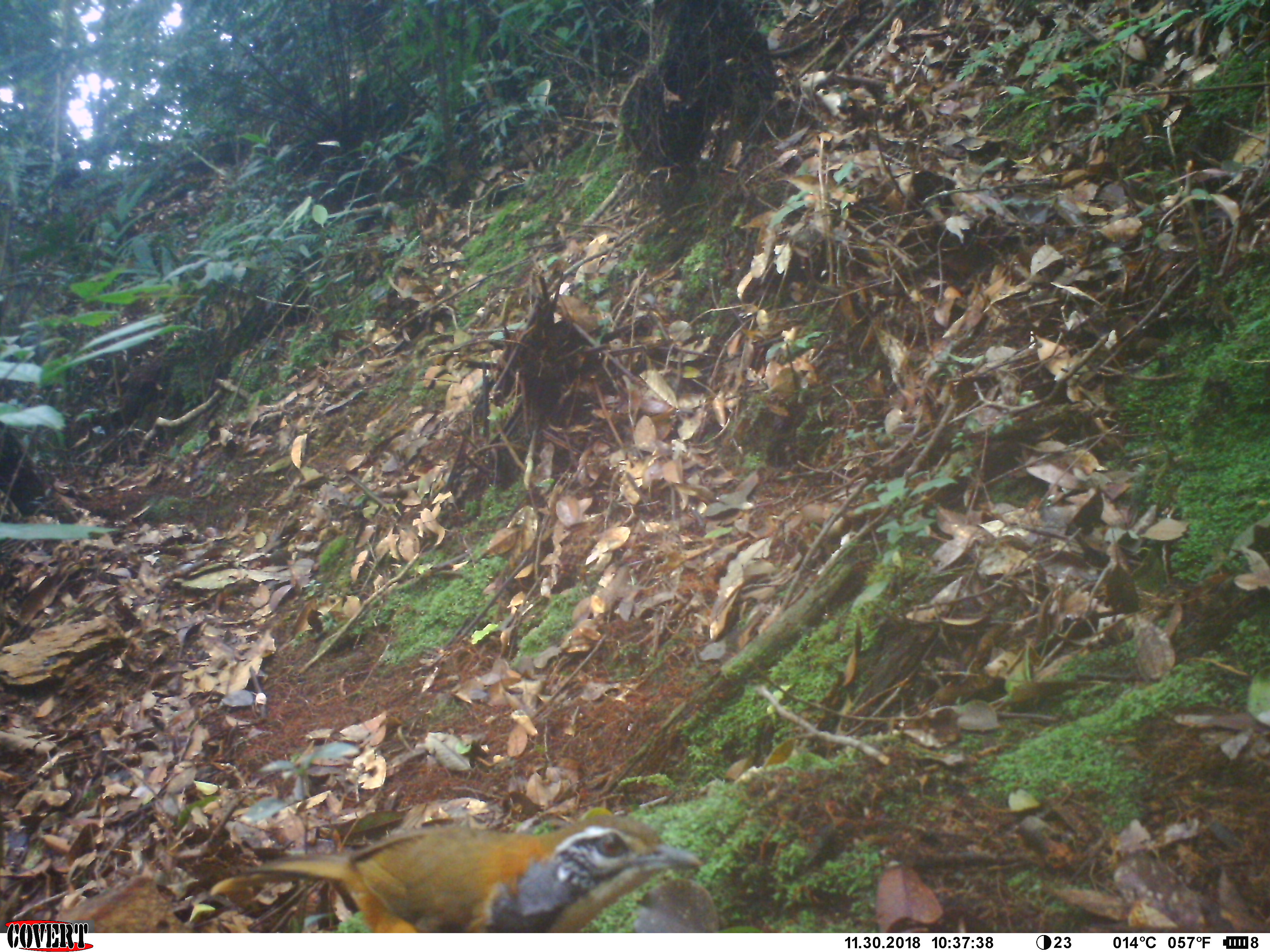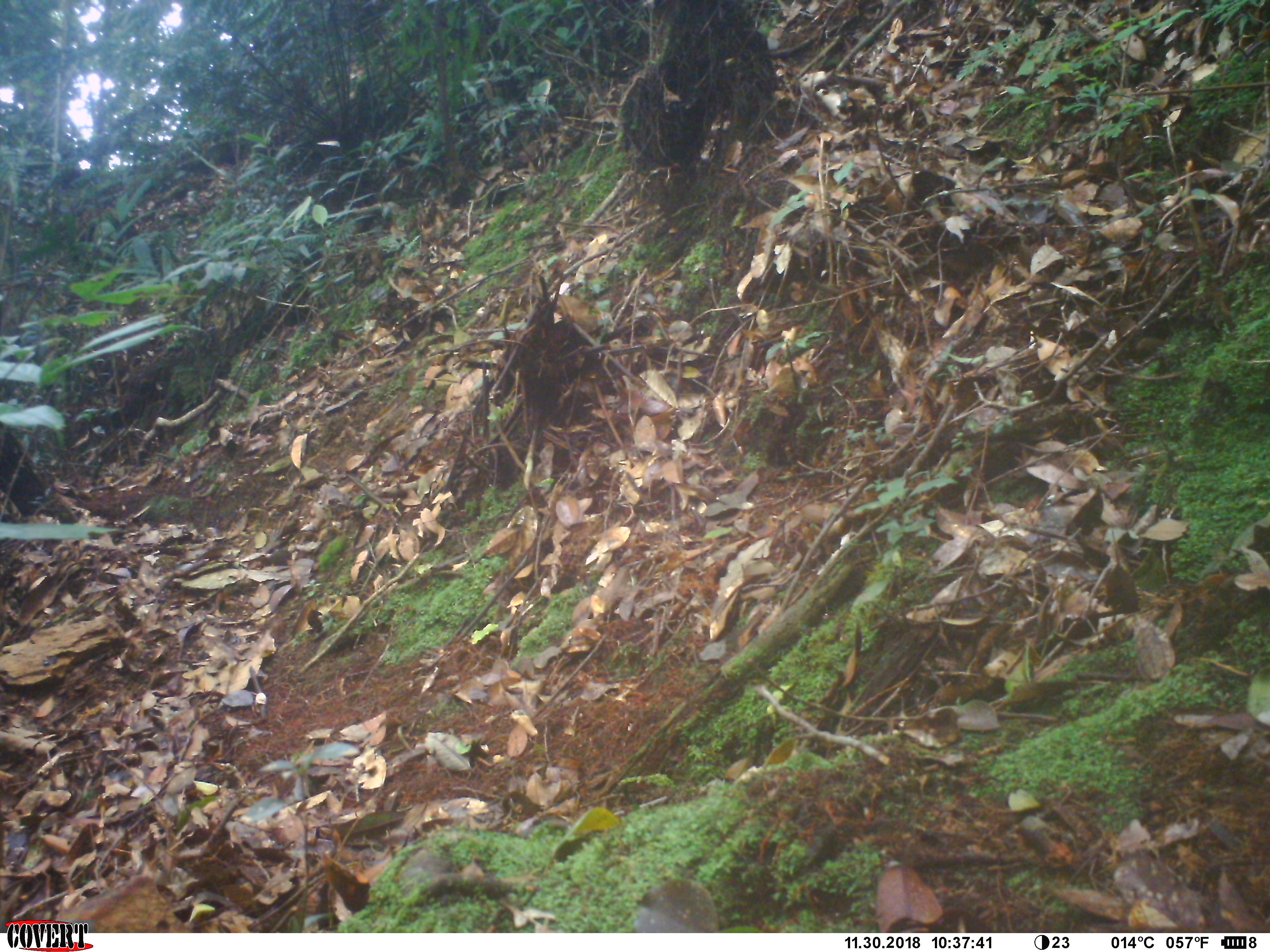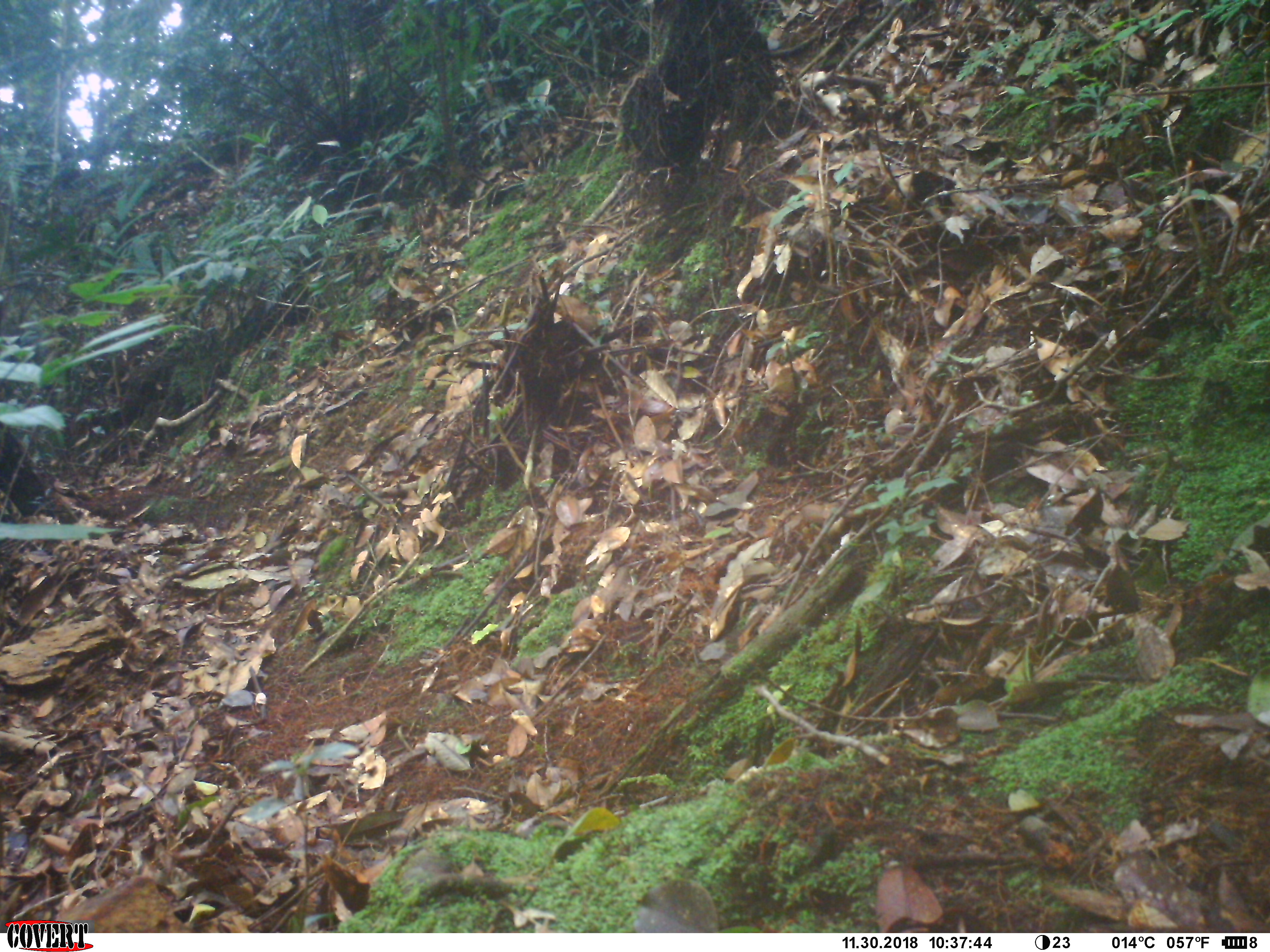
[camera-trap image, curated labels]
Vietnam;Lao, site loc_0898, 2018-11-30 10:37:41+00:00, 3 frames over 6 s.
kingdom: Animalia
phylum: Chordata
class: Aves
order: Passeriformes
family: Leiothrichidae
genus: Pterorhinus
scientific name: Pterorhinus pectoralis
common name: necklaced laughingthrush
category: necklaced laughingthrush sp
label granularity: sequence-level